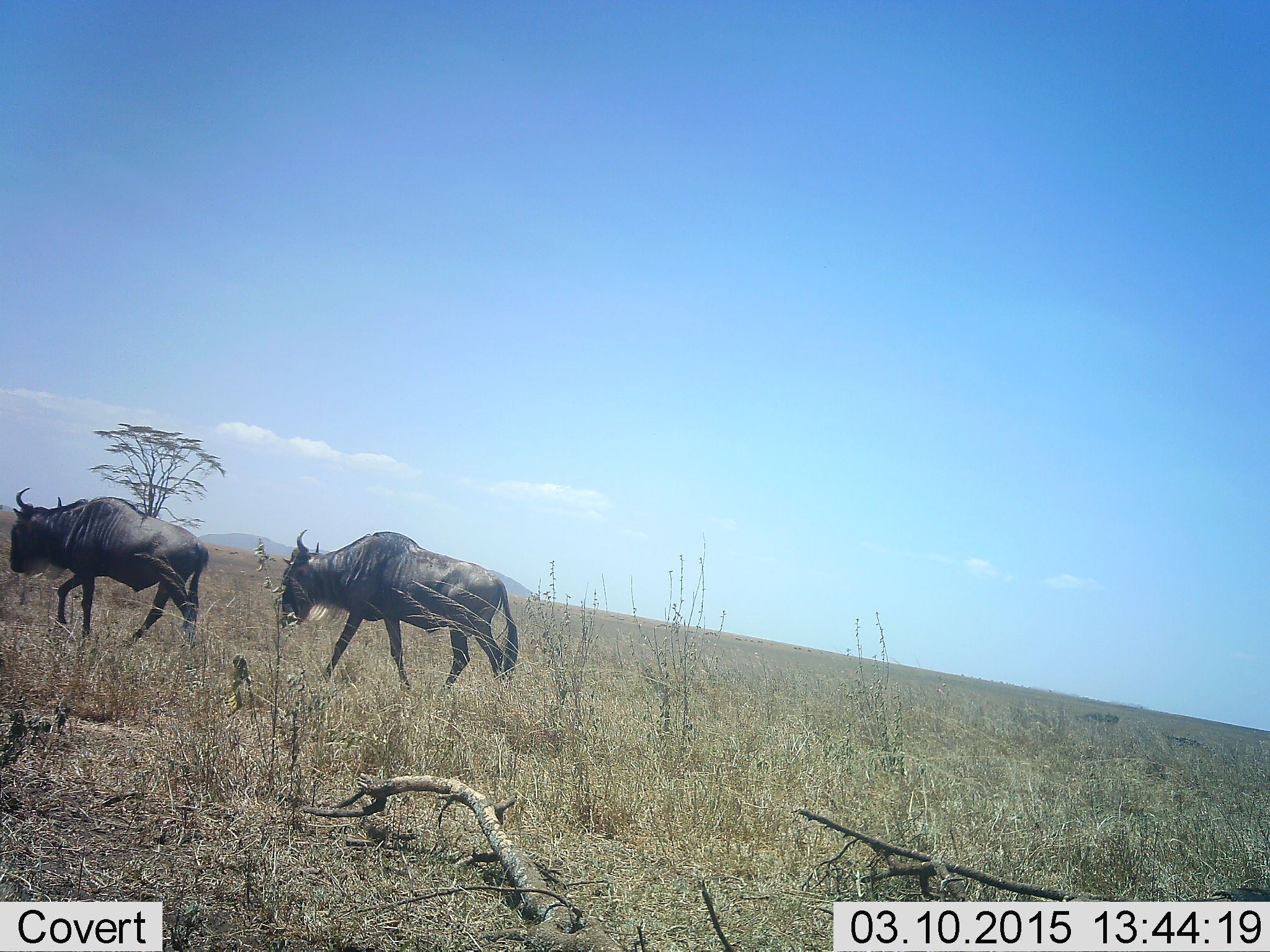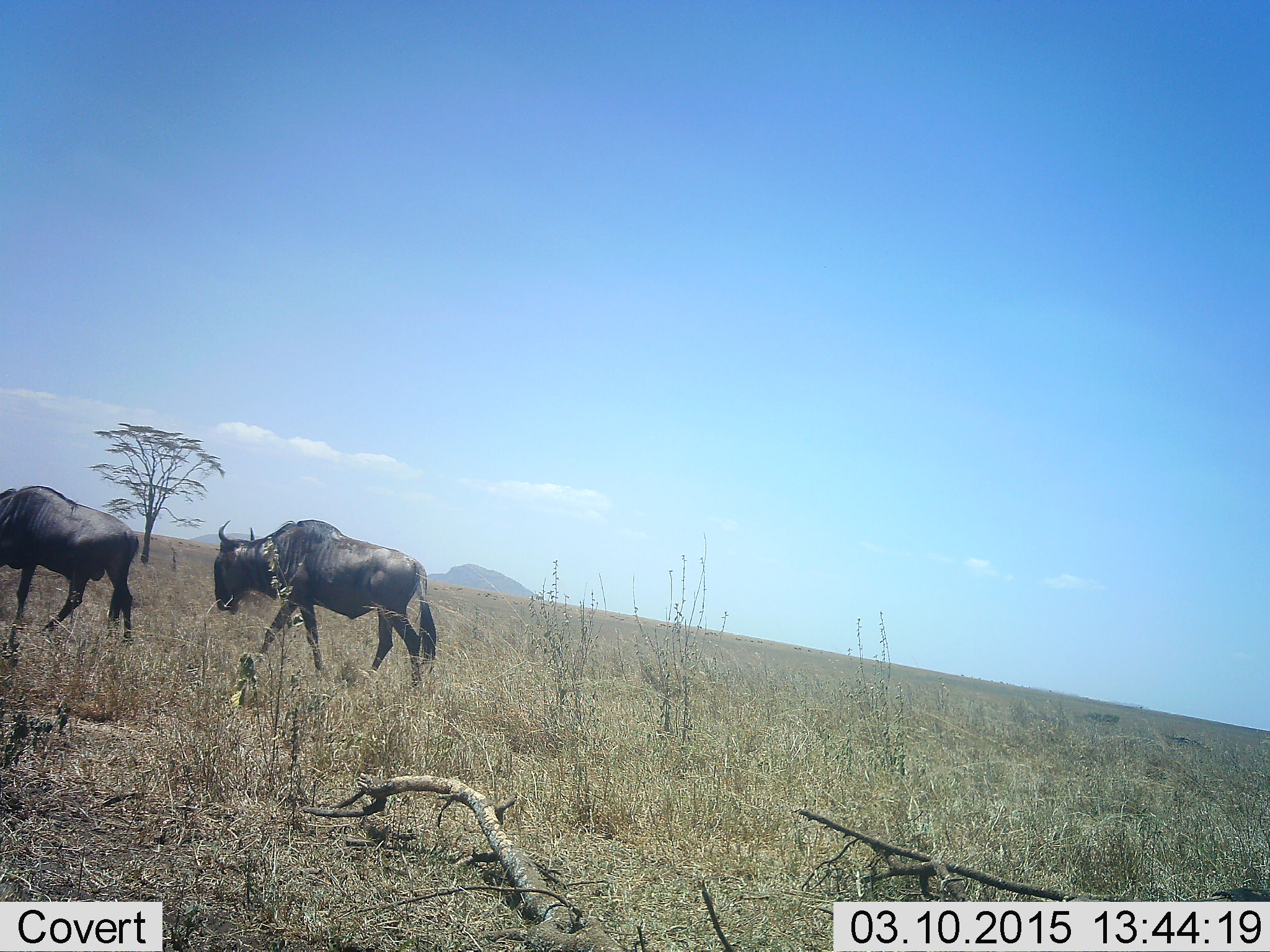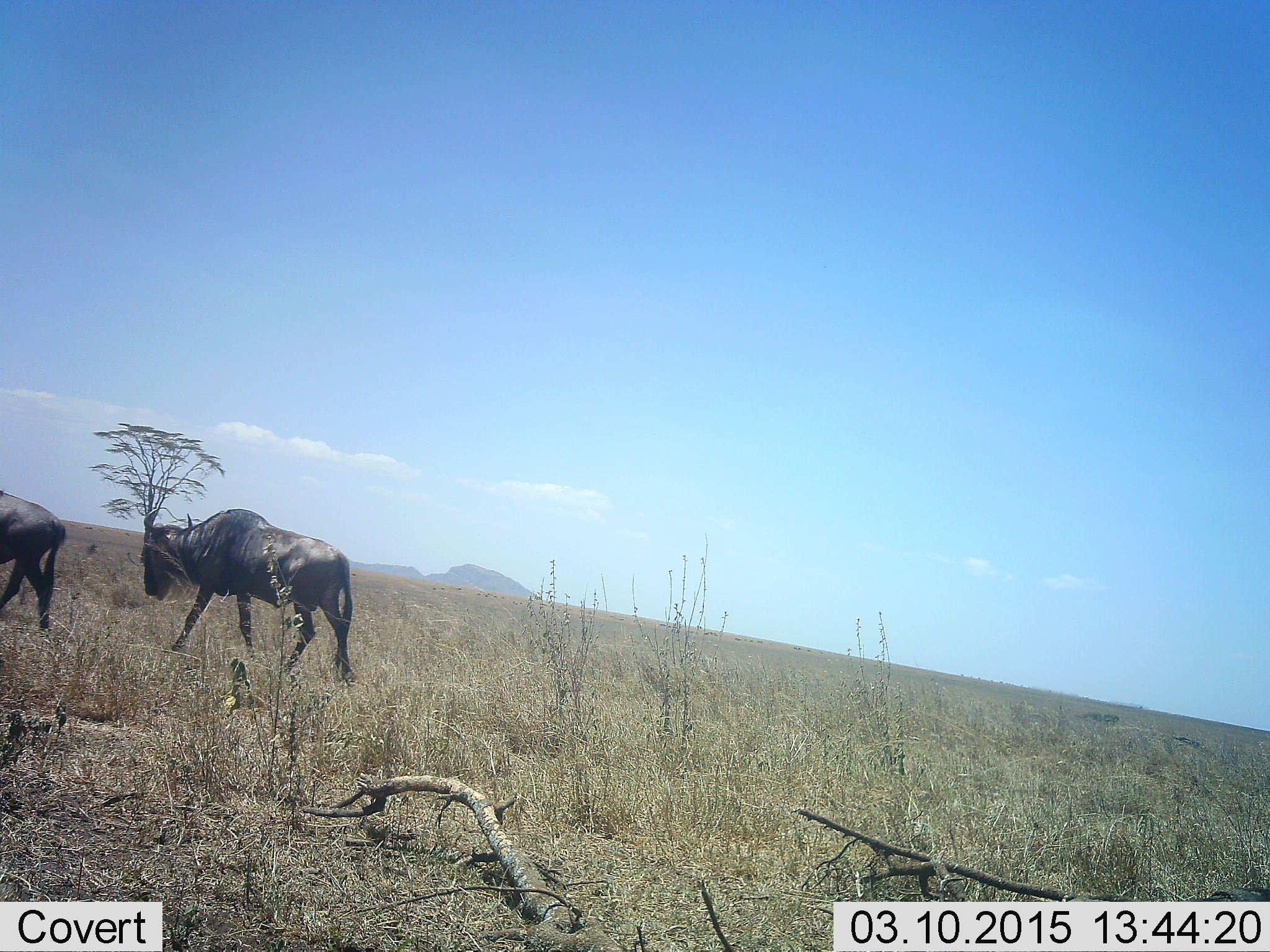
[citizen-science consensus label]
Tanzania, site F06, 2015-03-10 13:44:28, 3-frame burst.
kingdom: Animalia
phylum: Chordata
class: Mammalia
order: Artiodactyla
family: Bovidae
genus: Connochaetes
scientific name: Connochaetes taurinus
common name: blue wildebeest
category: wildebeest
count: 2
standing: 0%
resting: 0%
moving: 100%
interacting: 0%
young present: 0%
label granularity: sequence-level